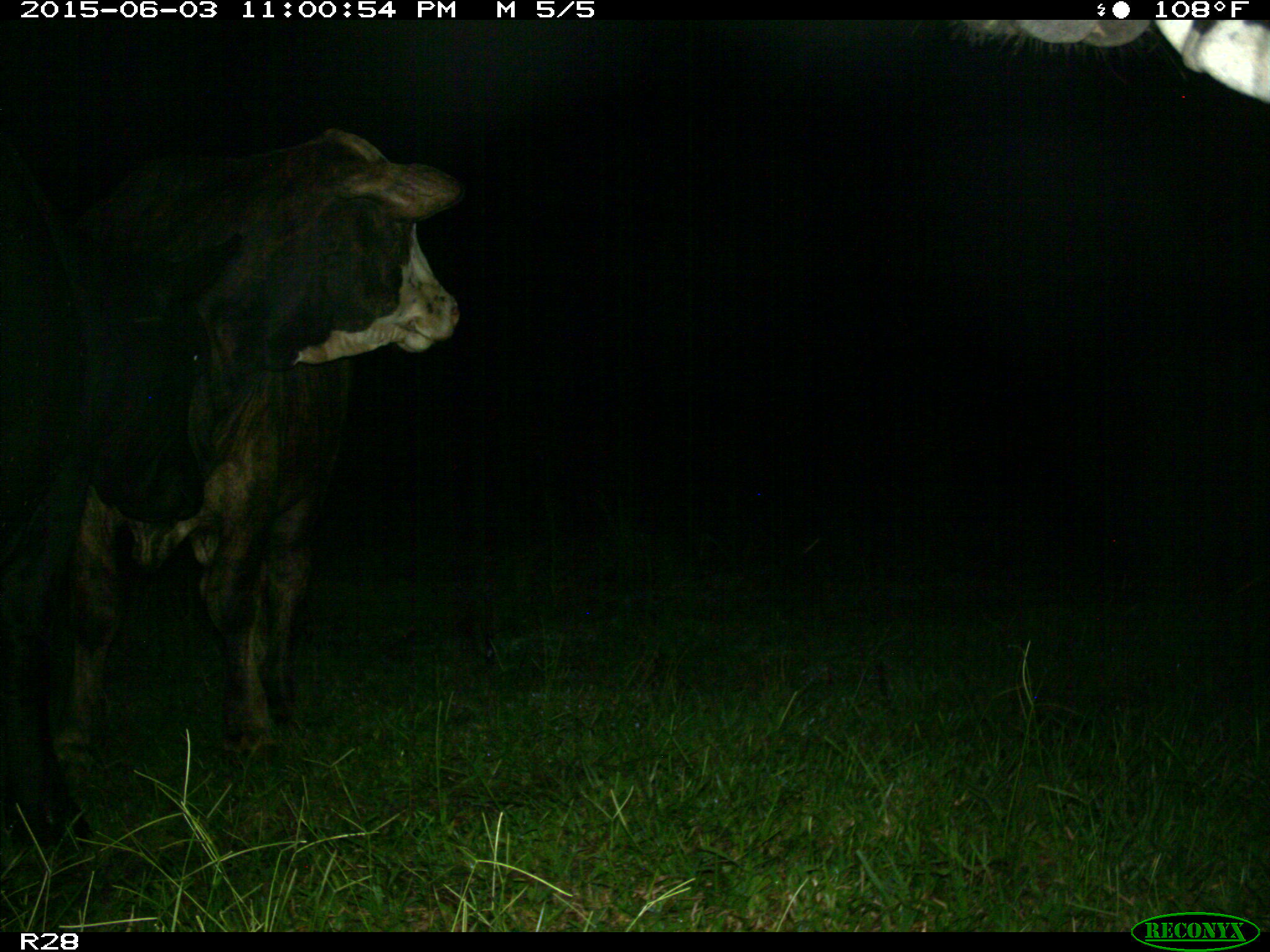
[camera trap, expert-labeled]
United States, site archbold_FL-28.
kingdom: Animalia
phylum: Chordata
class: Mammalia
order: Artiodactyla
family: Bovidae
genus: Bos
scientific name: Bos taurus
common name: domestic cow